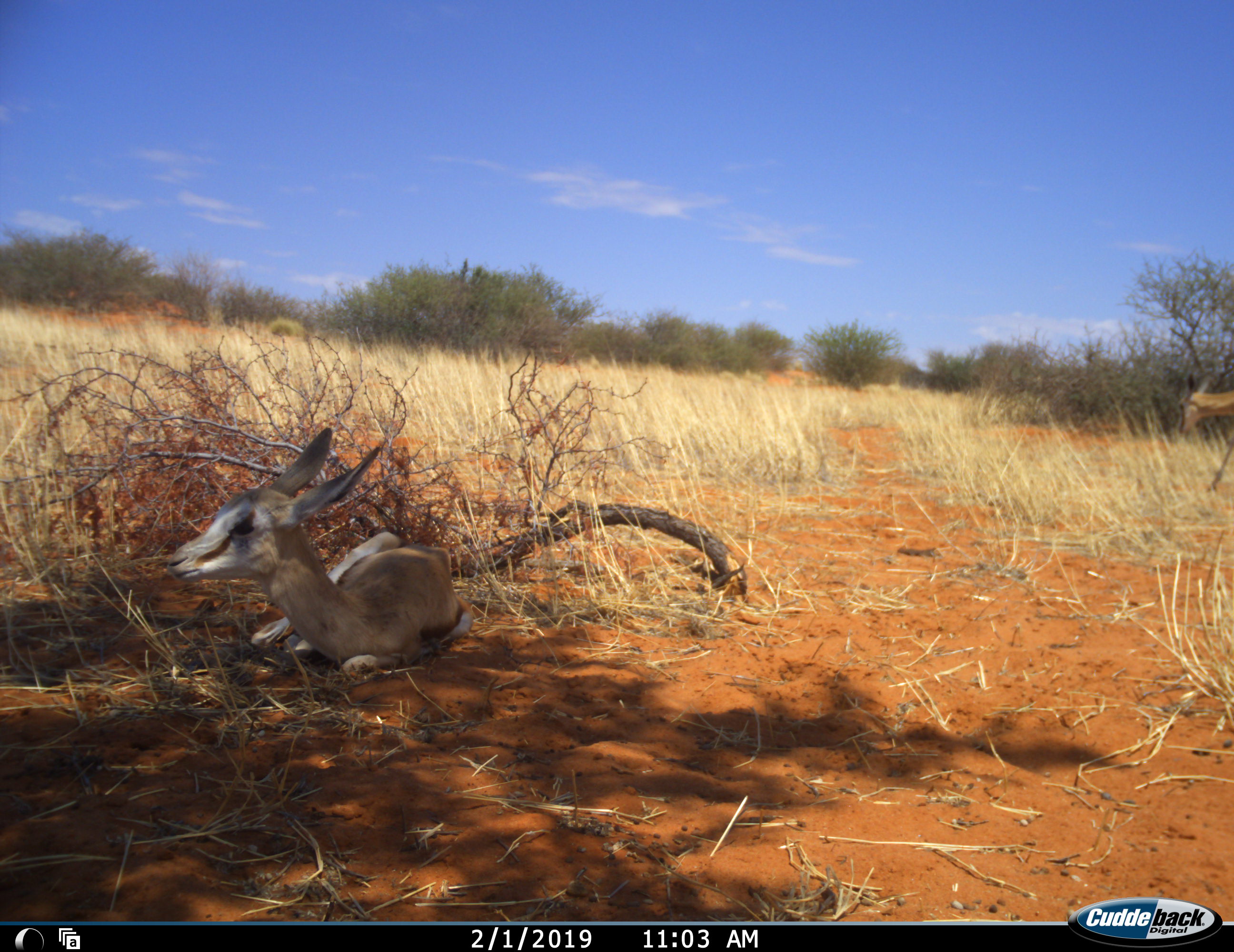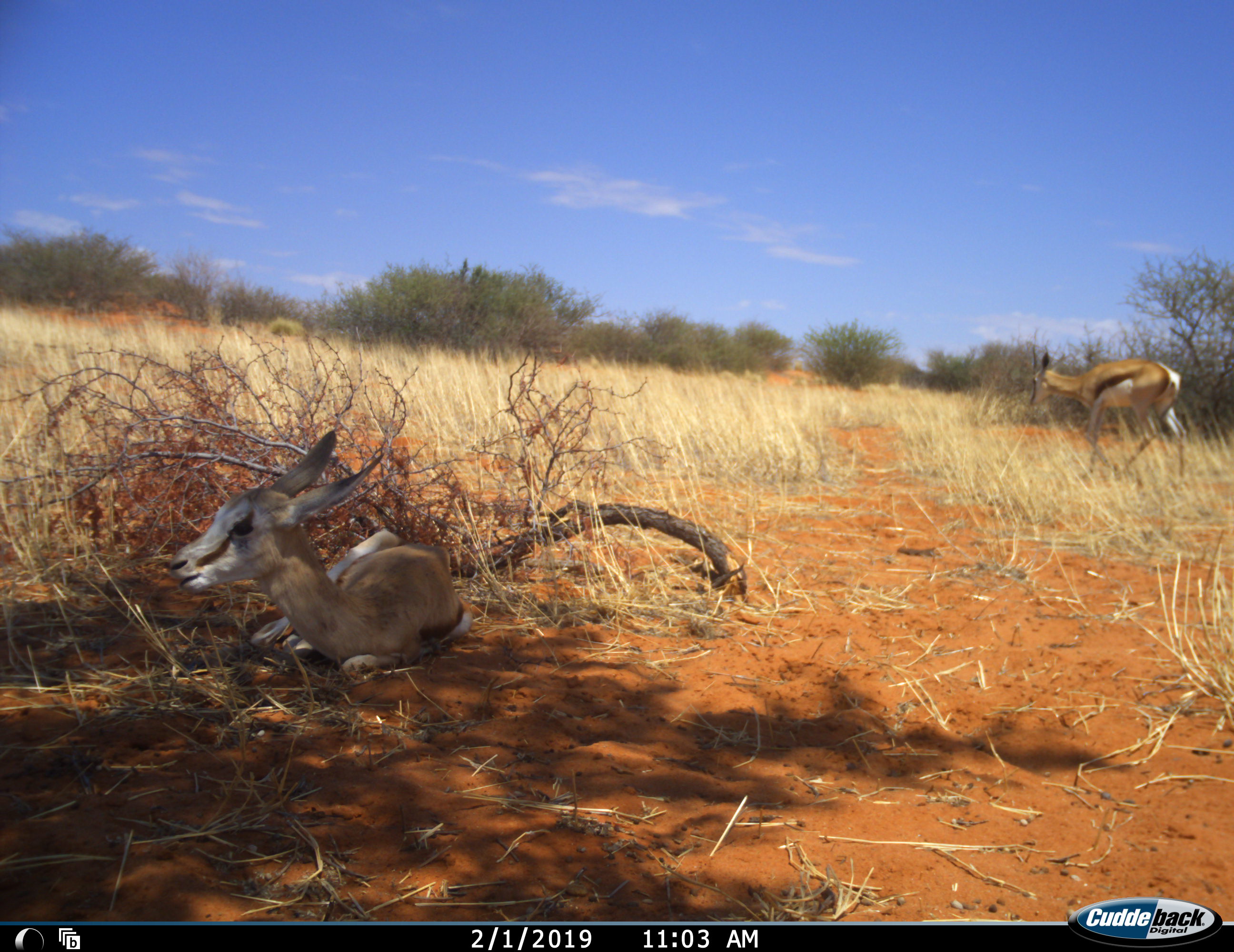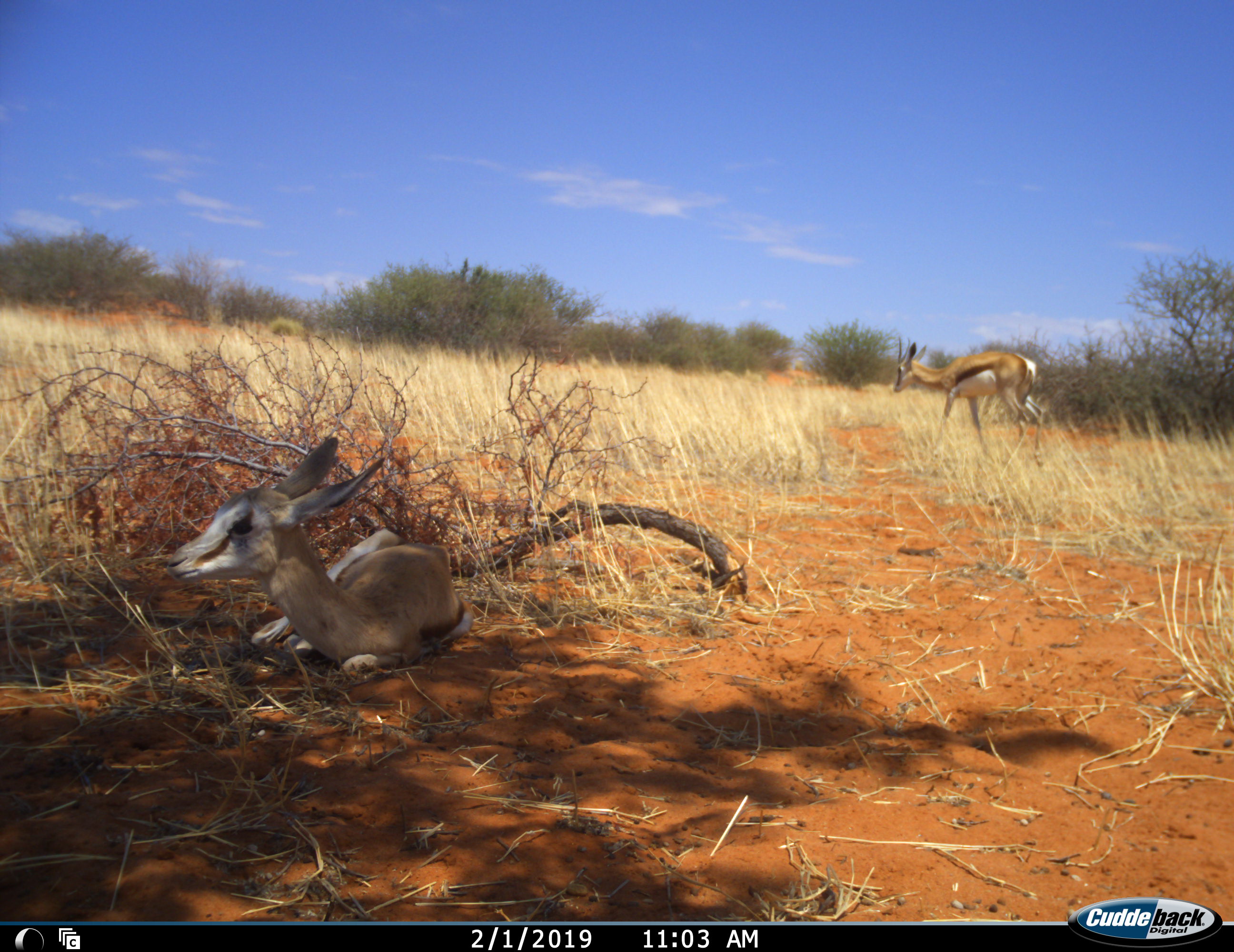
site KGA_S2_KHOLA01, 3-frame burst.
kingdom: Animalia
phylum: Chordata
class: Mammalia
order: Artiodactyla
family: Bovidae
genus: Antidorcas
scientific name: Antidorcas marsupialis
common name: springbok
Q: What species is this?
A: Springbok (Antidorcas marsupialis).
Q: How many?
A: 2.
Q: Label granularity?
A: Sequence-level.